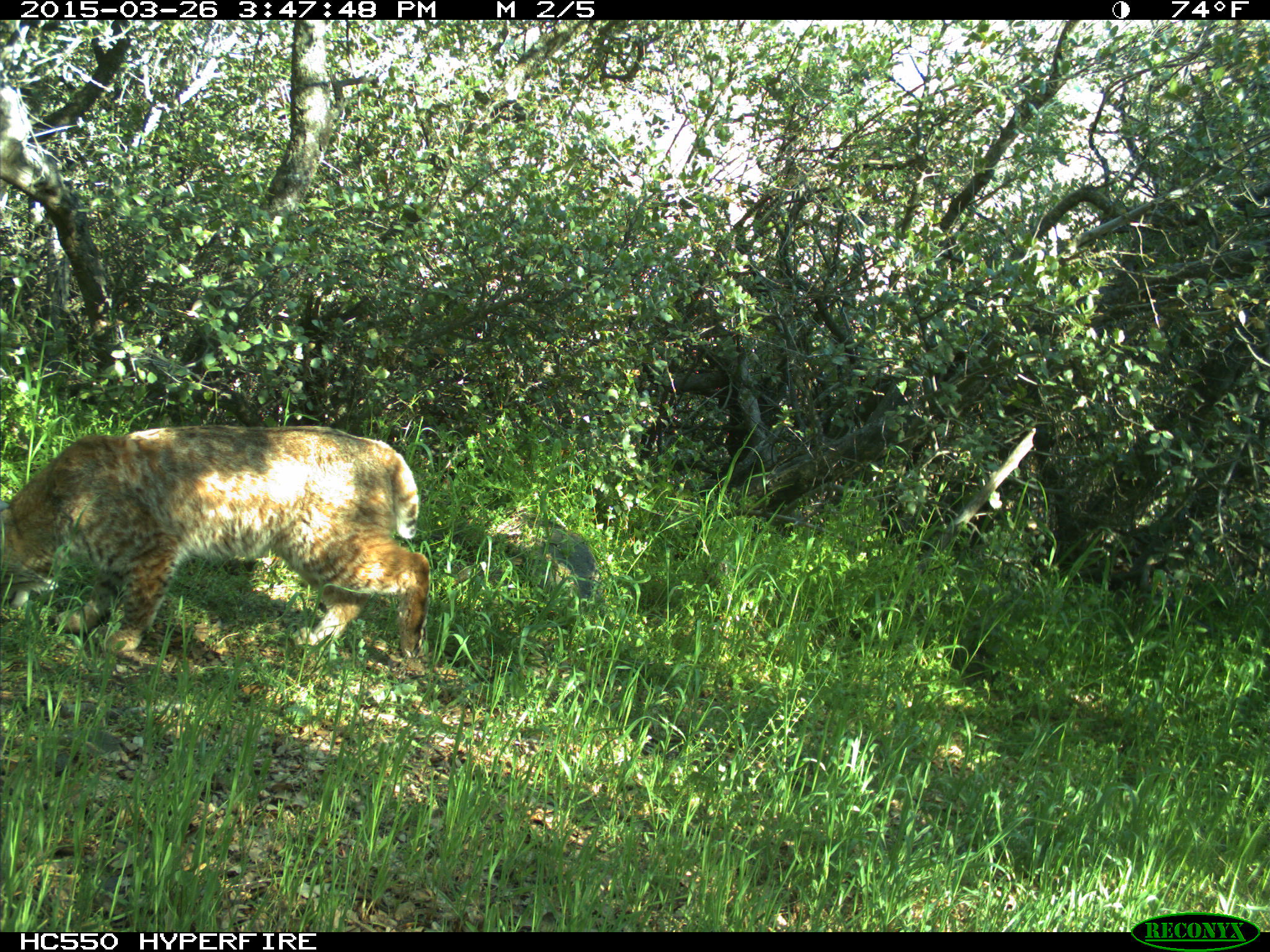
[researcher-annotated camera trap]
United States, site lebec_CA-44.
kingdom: Animalia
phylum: Chordata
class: Mammalia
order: Carnivora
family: Felidae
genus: Lynx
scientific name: Lynx rufus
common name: bobcat